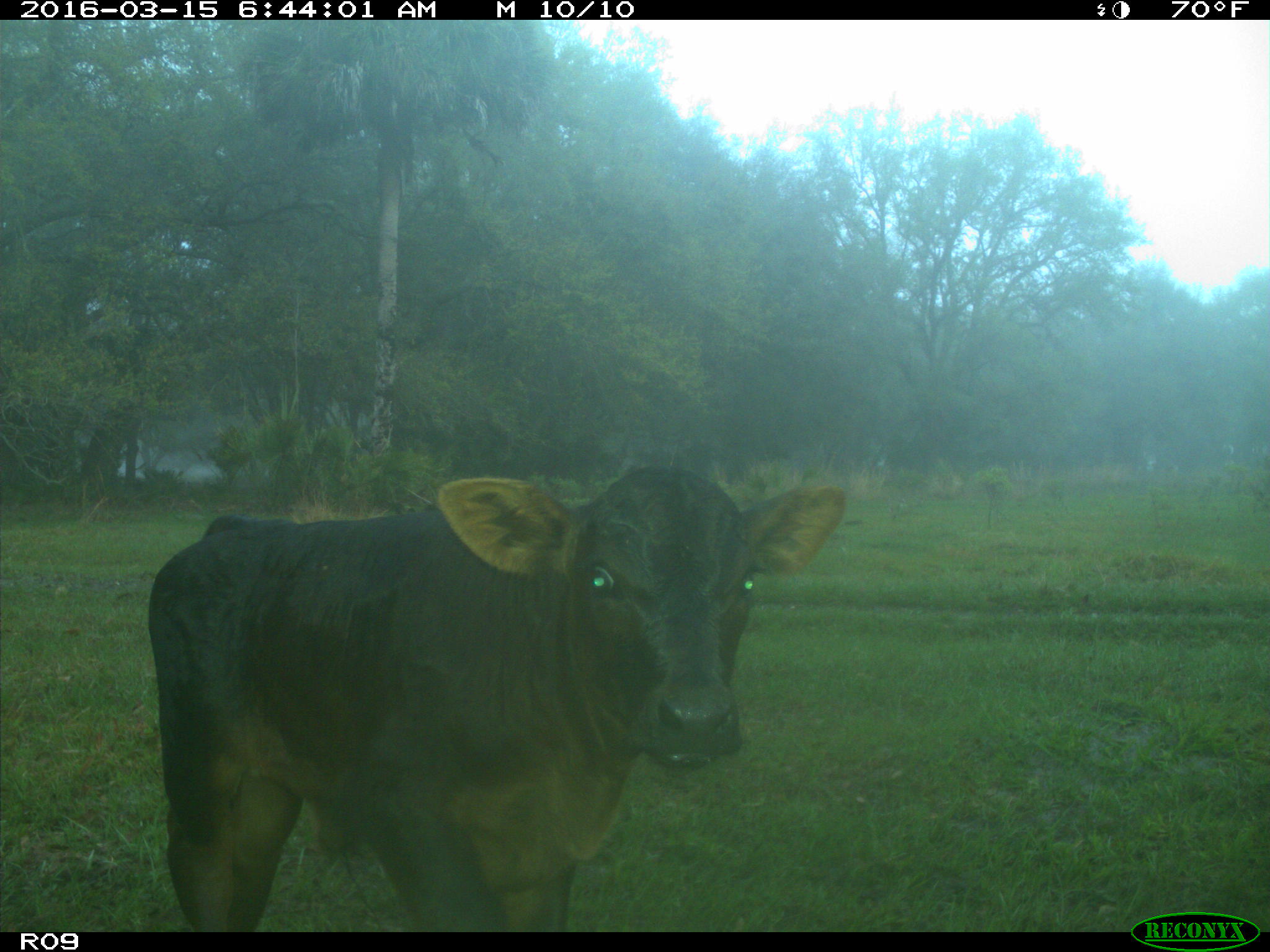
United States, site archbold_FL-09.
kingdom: Animalia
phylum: Chordata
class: Mammalia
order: Artiodactyla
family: Bovidae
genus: Bos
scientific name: Bos taurus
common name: domestic cow